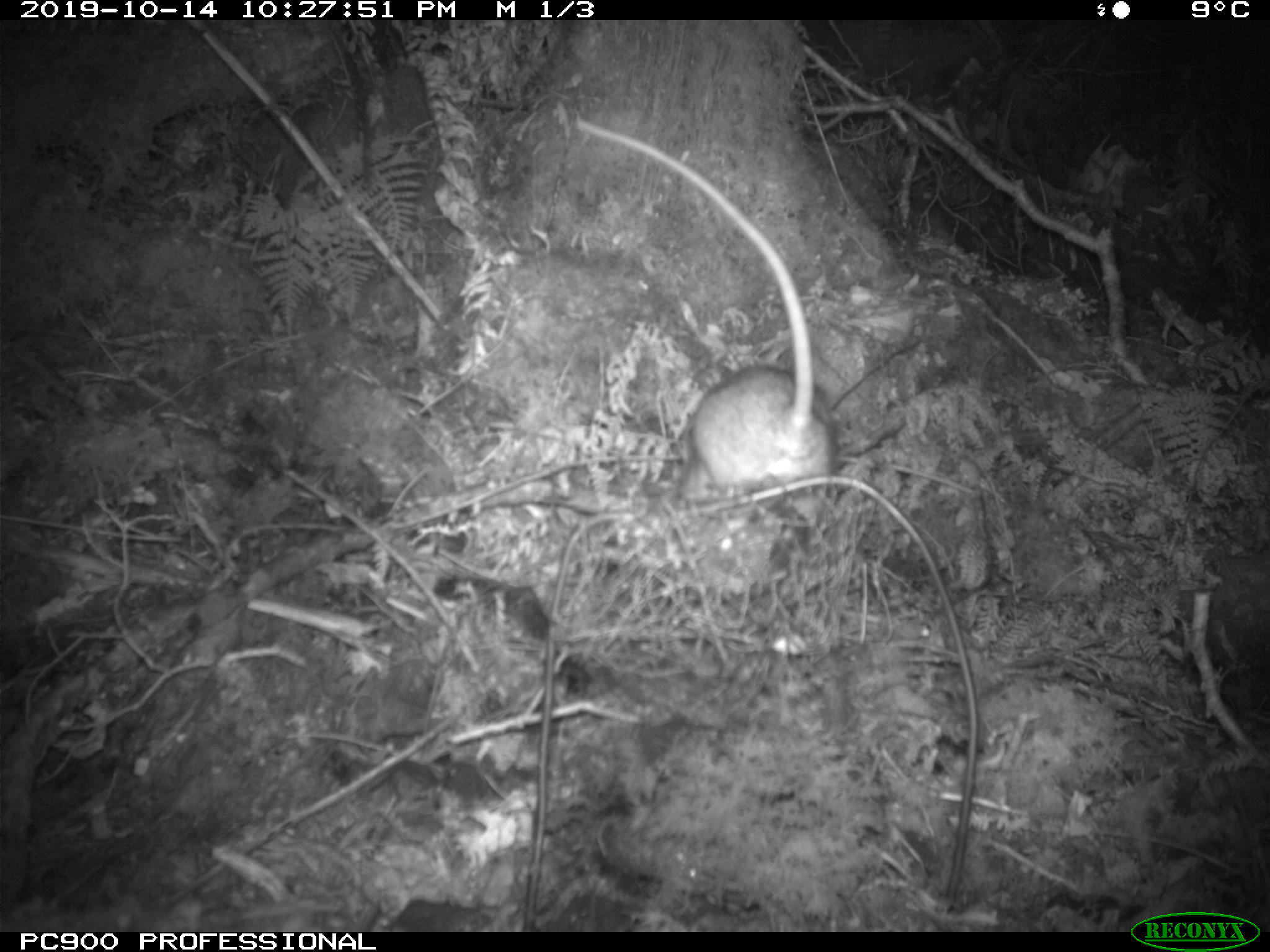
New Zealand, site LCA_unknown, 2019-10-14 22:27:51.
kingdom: Animalia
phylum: Chordata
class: Mammalia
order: Rodentia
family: Muridae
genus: Rattus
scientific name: Rattus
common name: rat